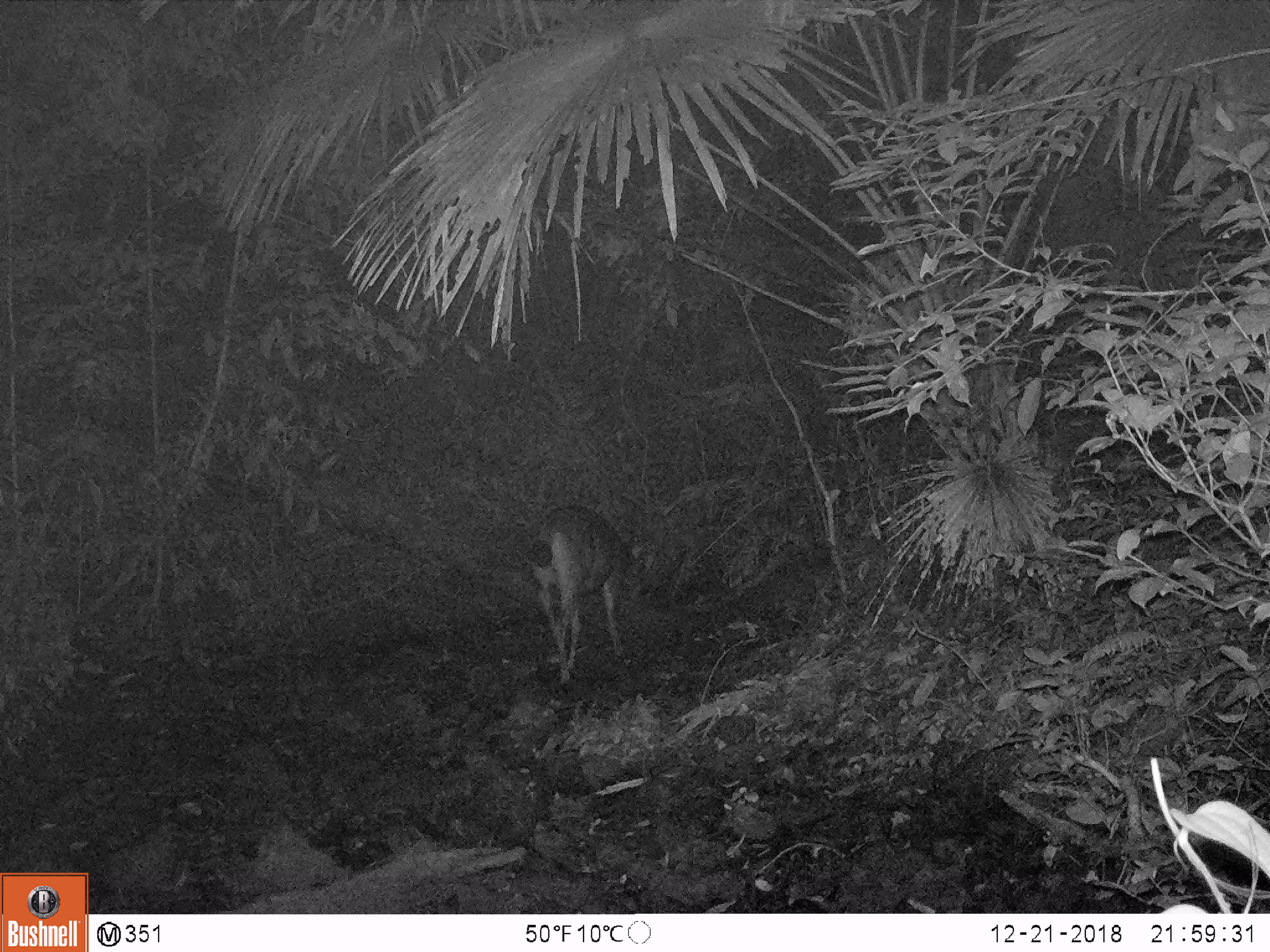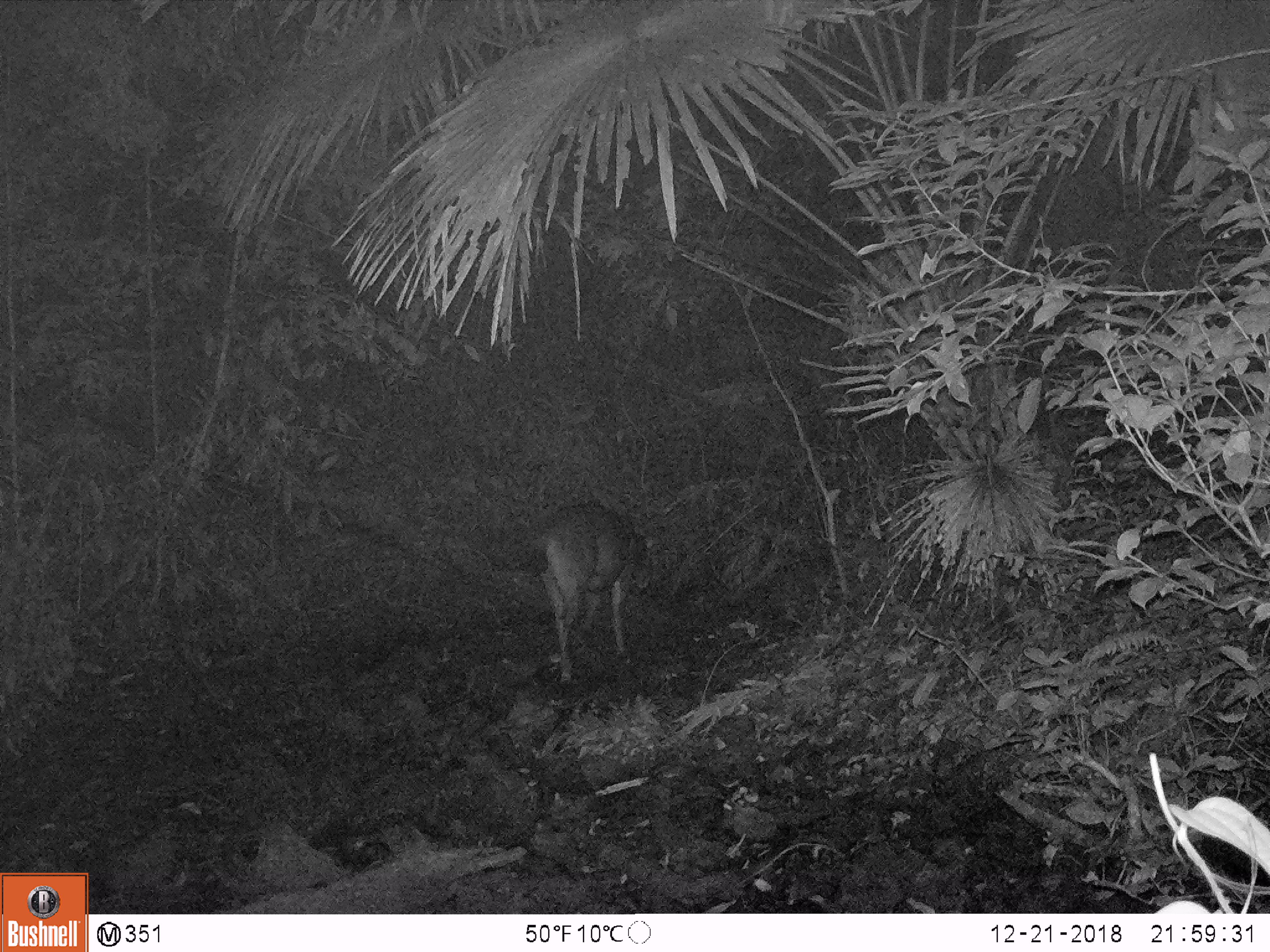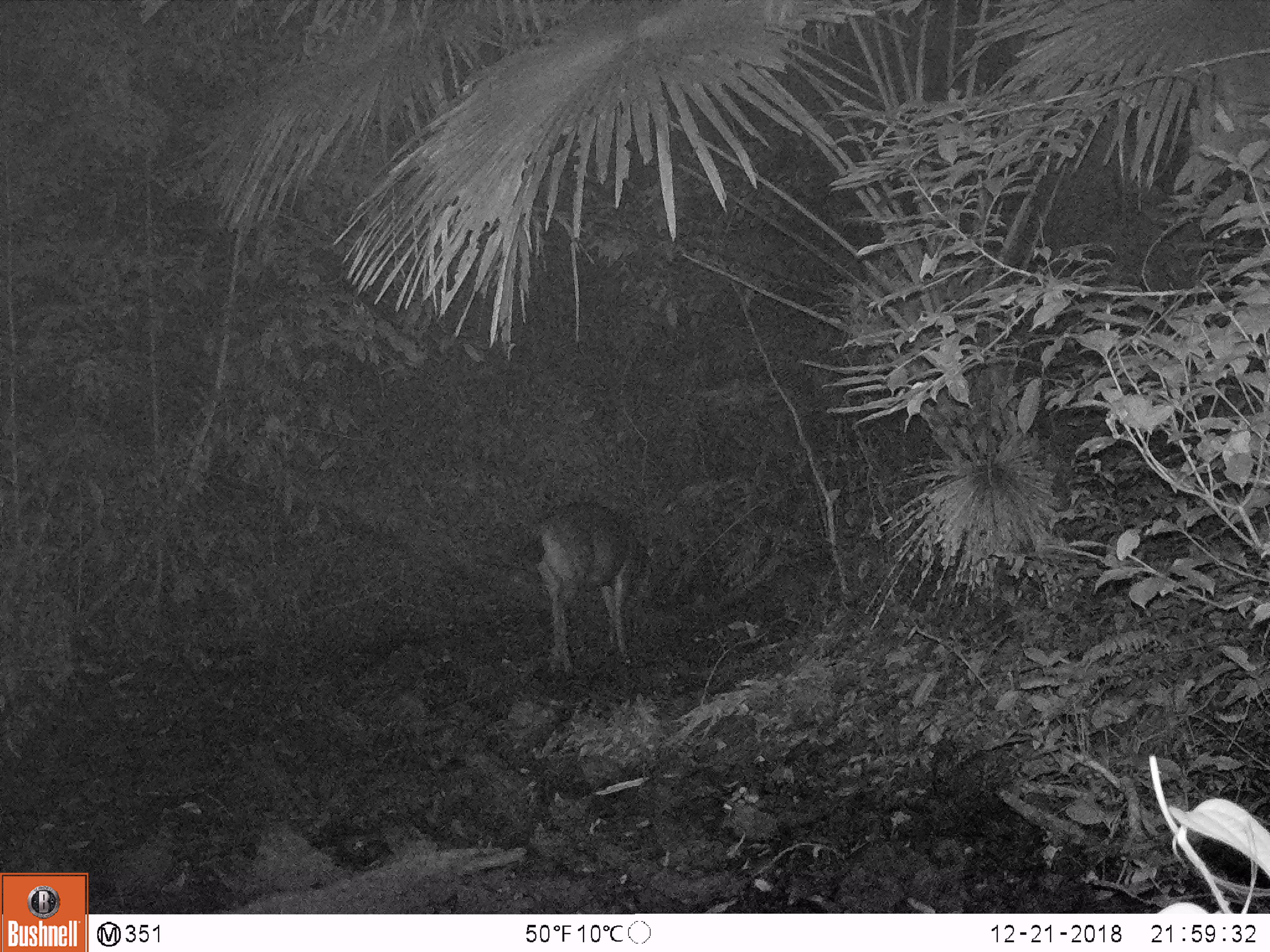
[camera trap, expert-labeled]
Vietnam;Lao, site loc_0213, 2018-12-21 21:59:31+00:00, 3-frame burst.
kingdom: Animalia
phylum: Chordata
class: Mammalia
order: Artiodactyla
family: Cervidae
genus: Rusa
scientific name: Rusa unicolor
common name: sambar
Sambar (Rusa unicolor). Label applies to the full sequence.